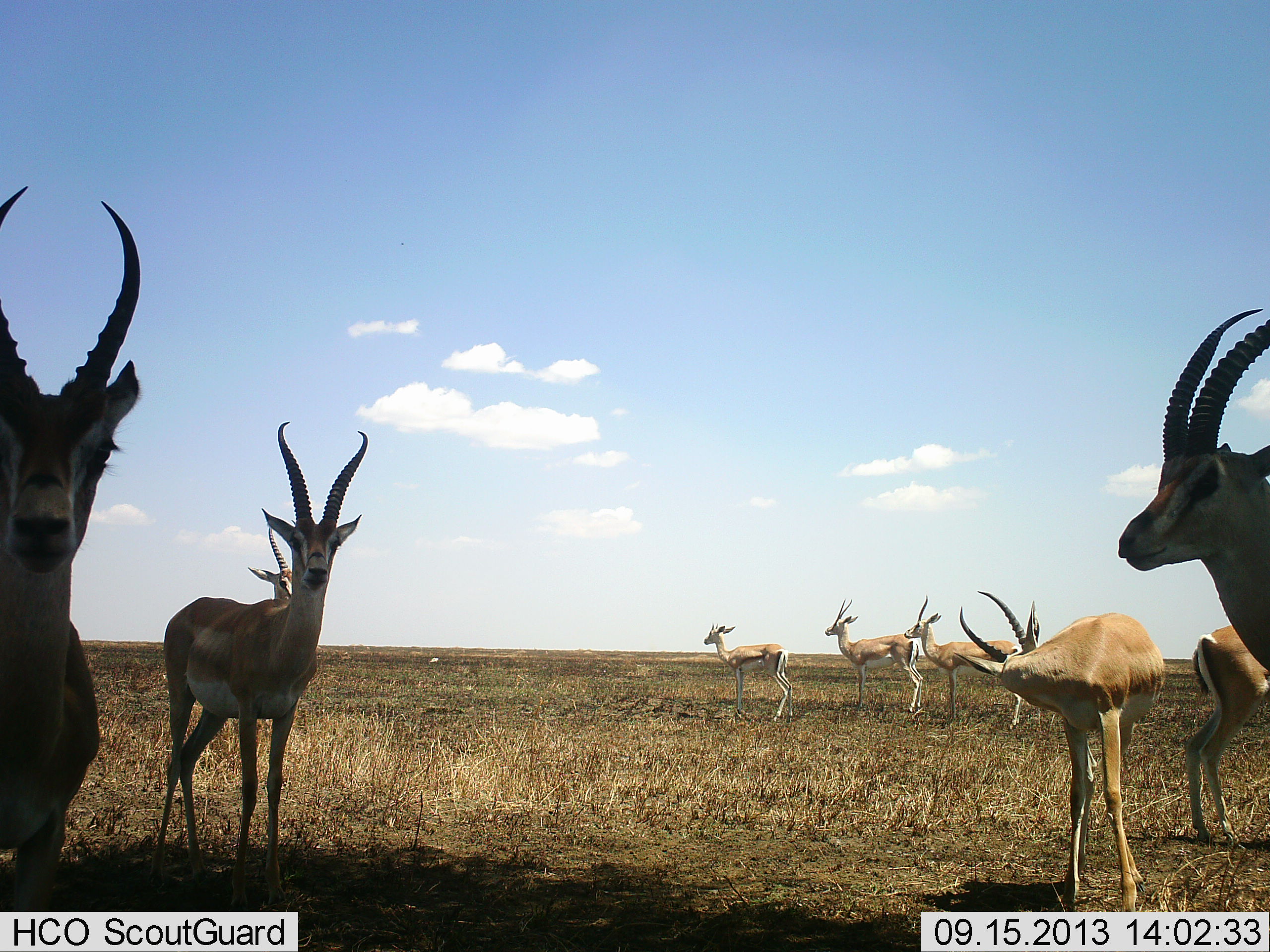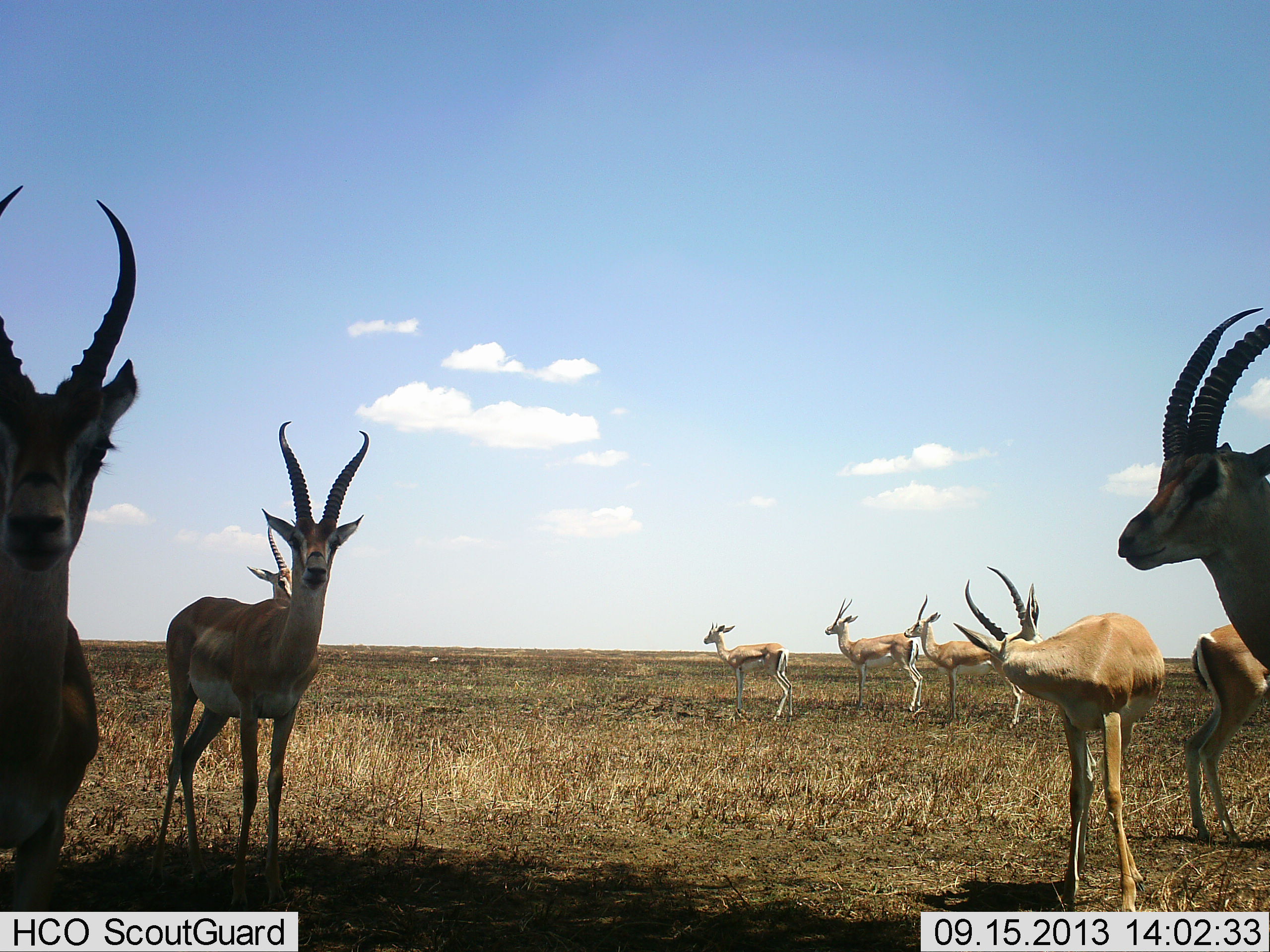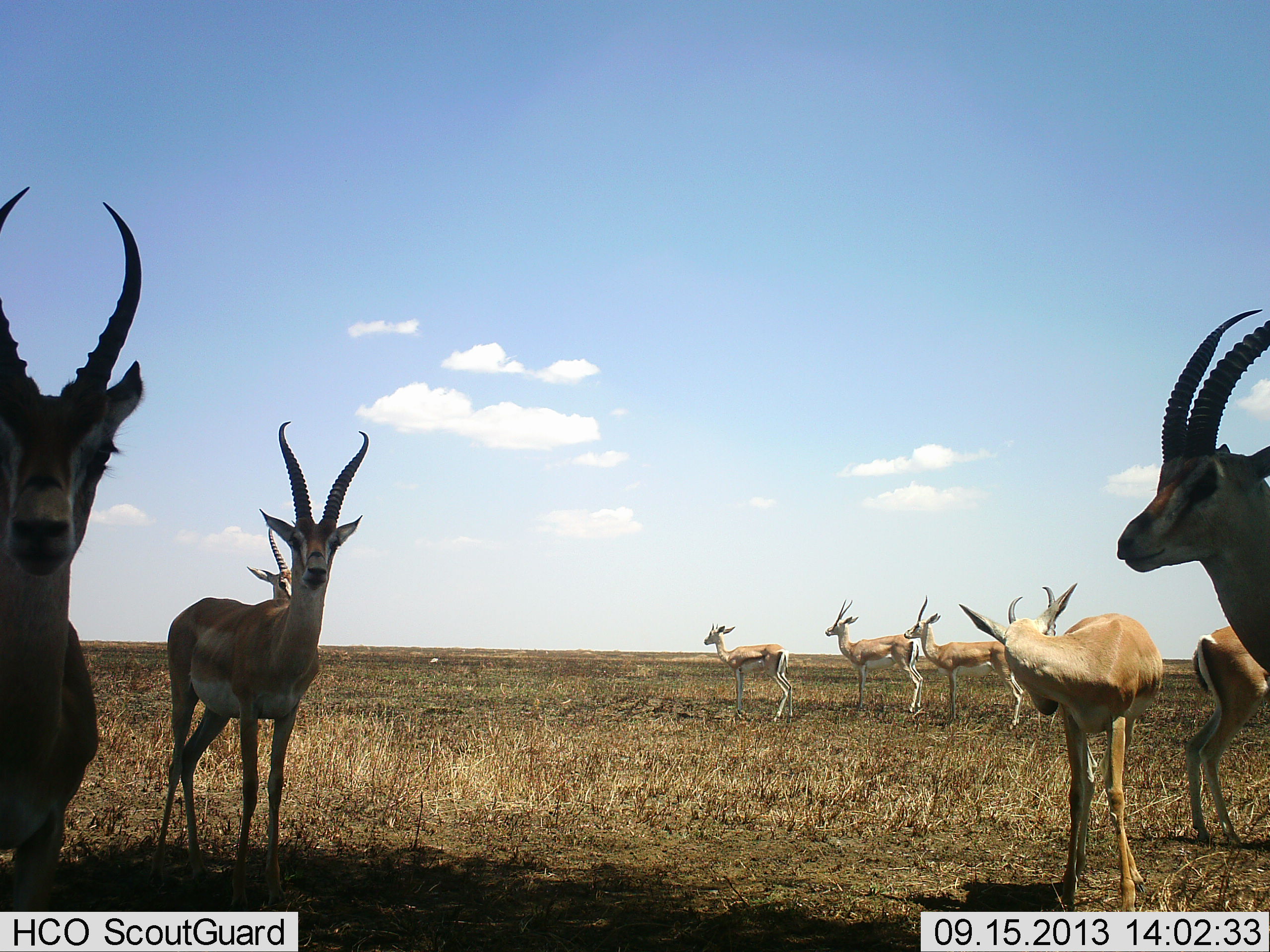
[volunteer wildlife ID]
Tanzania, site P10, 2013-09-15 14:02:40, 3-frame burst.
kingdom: Animalia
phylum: Chordata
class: Mammalia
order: Artiodactyla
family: Bovidae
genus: Nanger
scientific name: Nanger granti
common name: grant's gazelle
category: gazellegrants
Gazellegrants (grant's gazelle) (Nanger granti), count 9. Behavior (volunteer vote fractions): standing 95%, resting 0%, moving 5%, interacting 5%. Young present (vote fraction): 5%. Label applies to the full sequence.